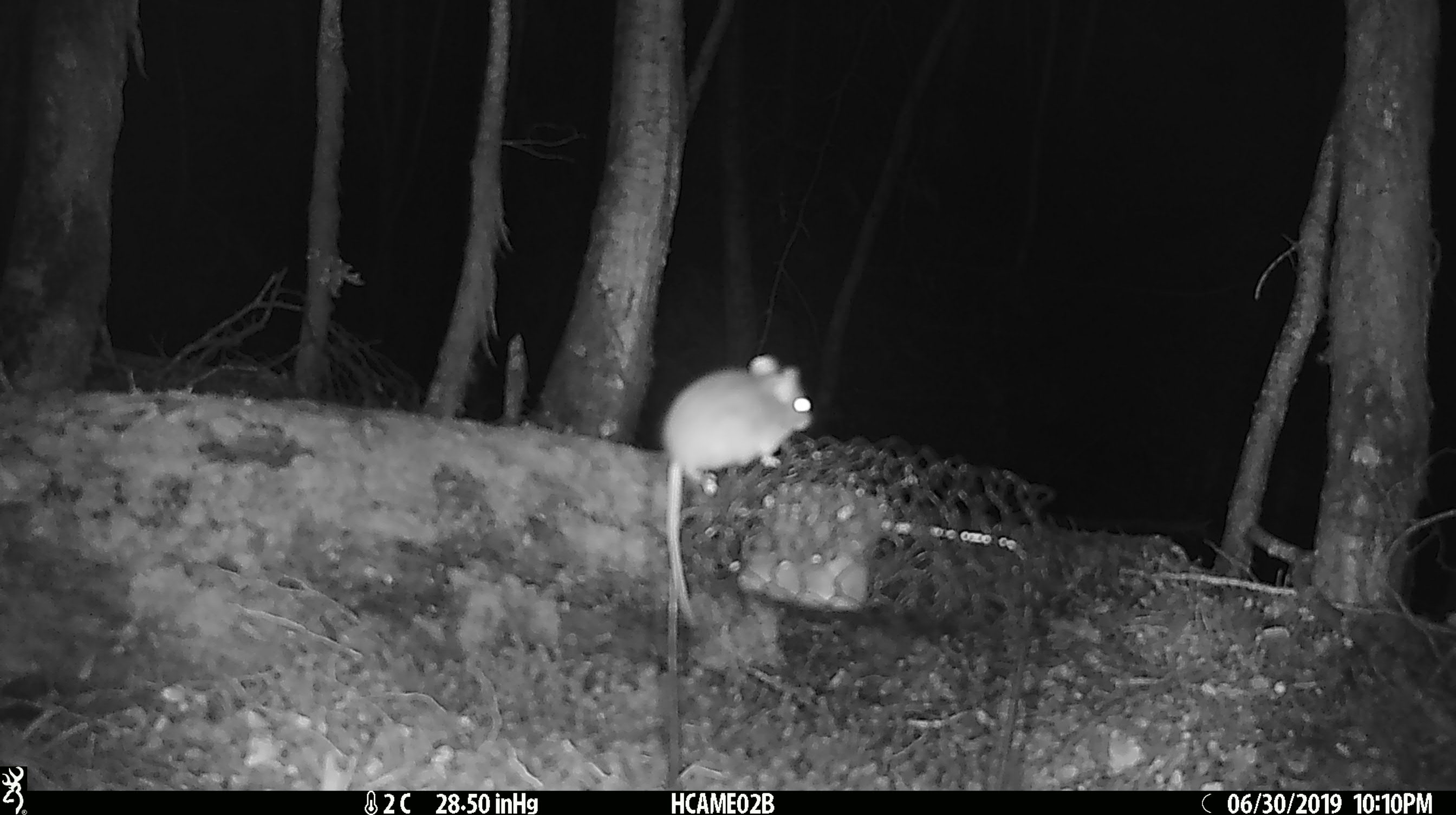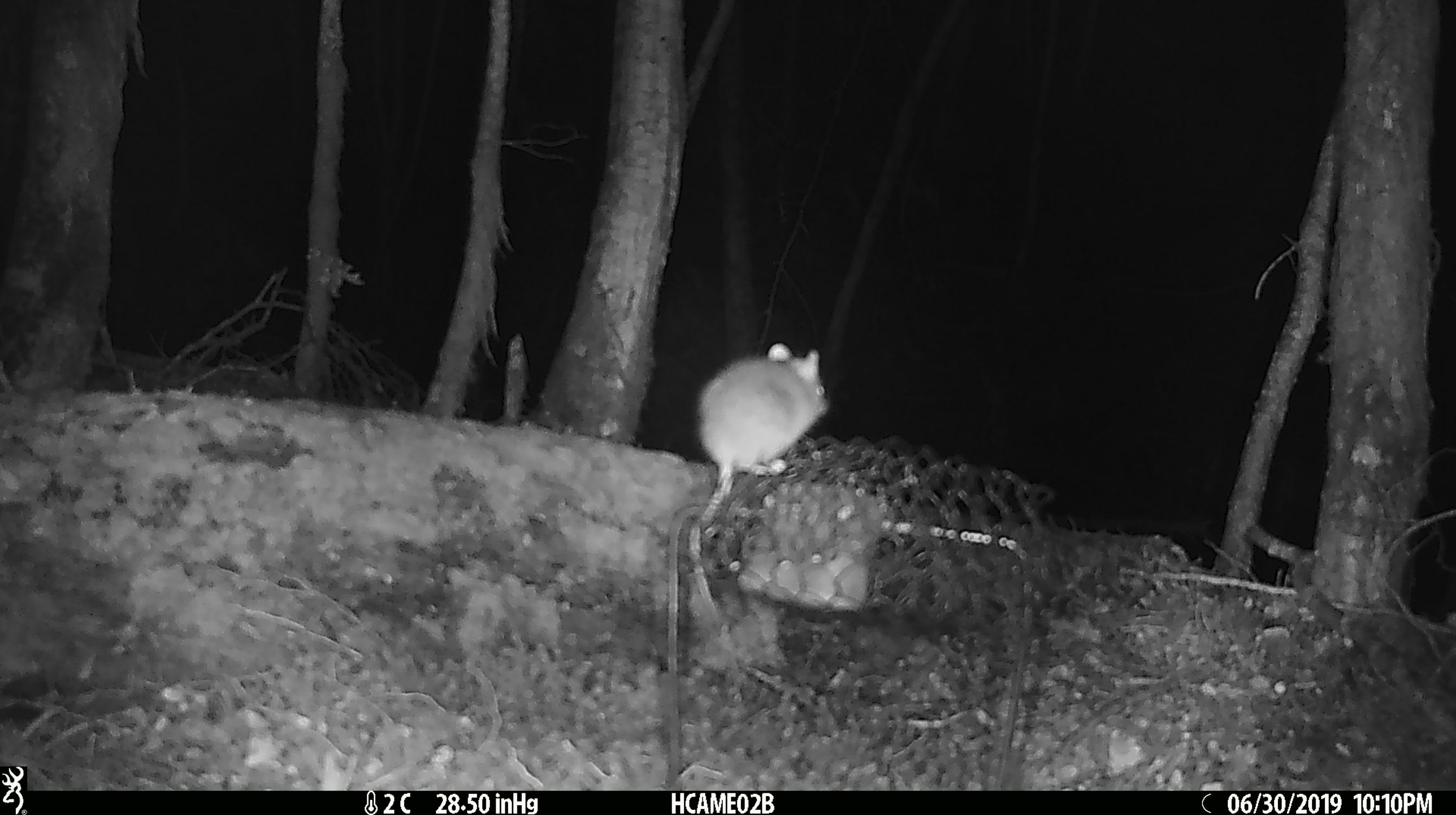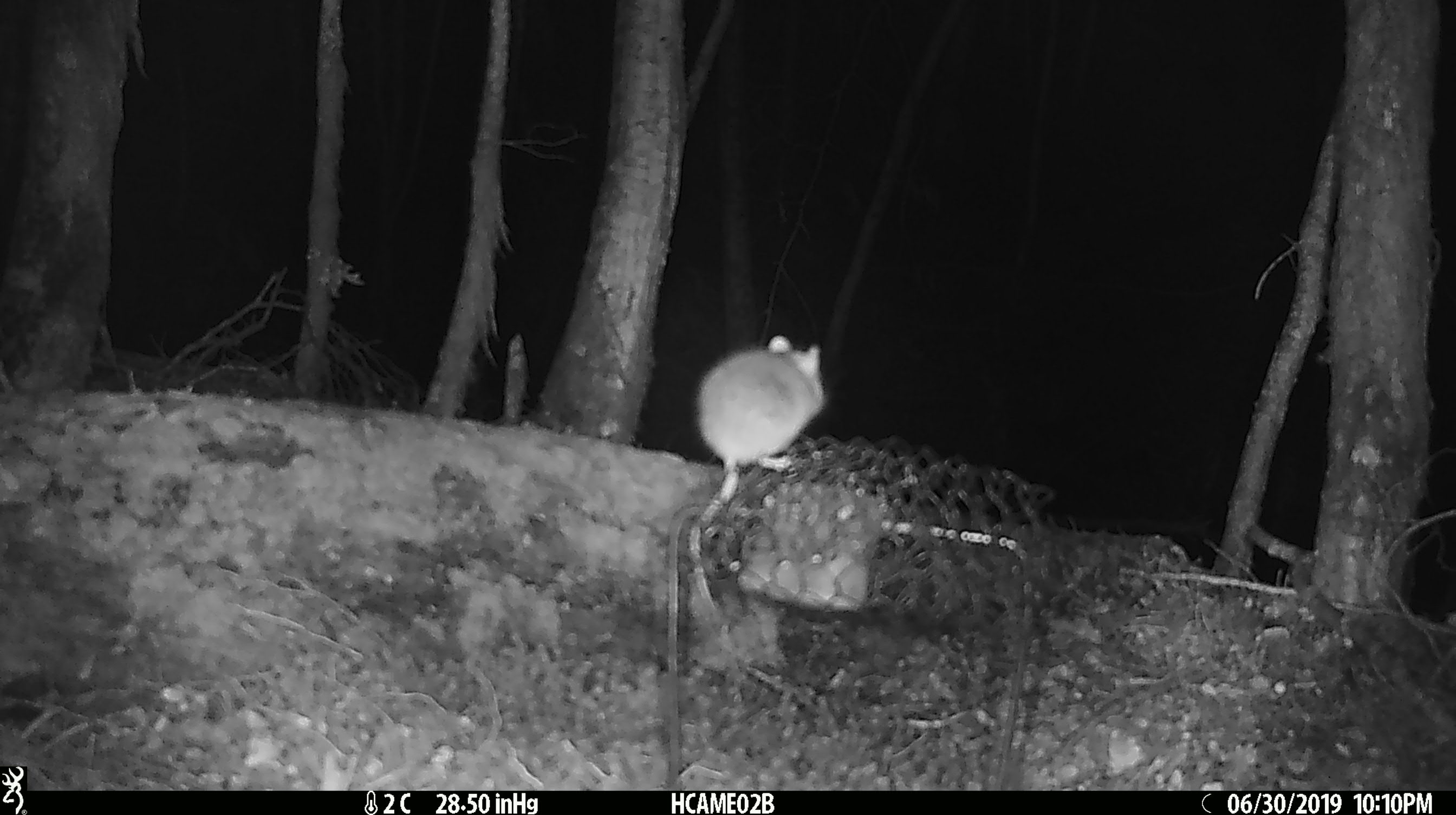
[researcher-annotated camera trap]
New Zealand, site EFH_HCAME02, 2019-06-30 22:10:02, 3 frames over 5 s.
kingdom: Animalia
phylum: Chordata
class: Mammalia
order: Rodentia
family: Muridae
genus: Mus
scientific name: Mus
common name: mouse